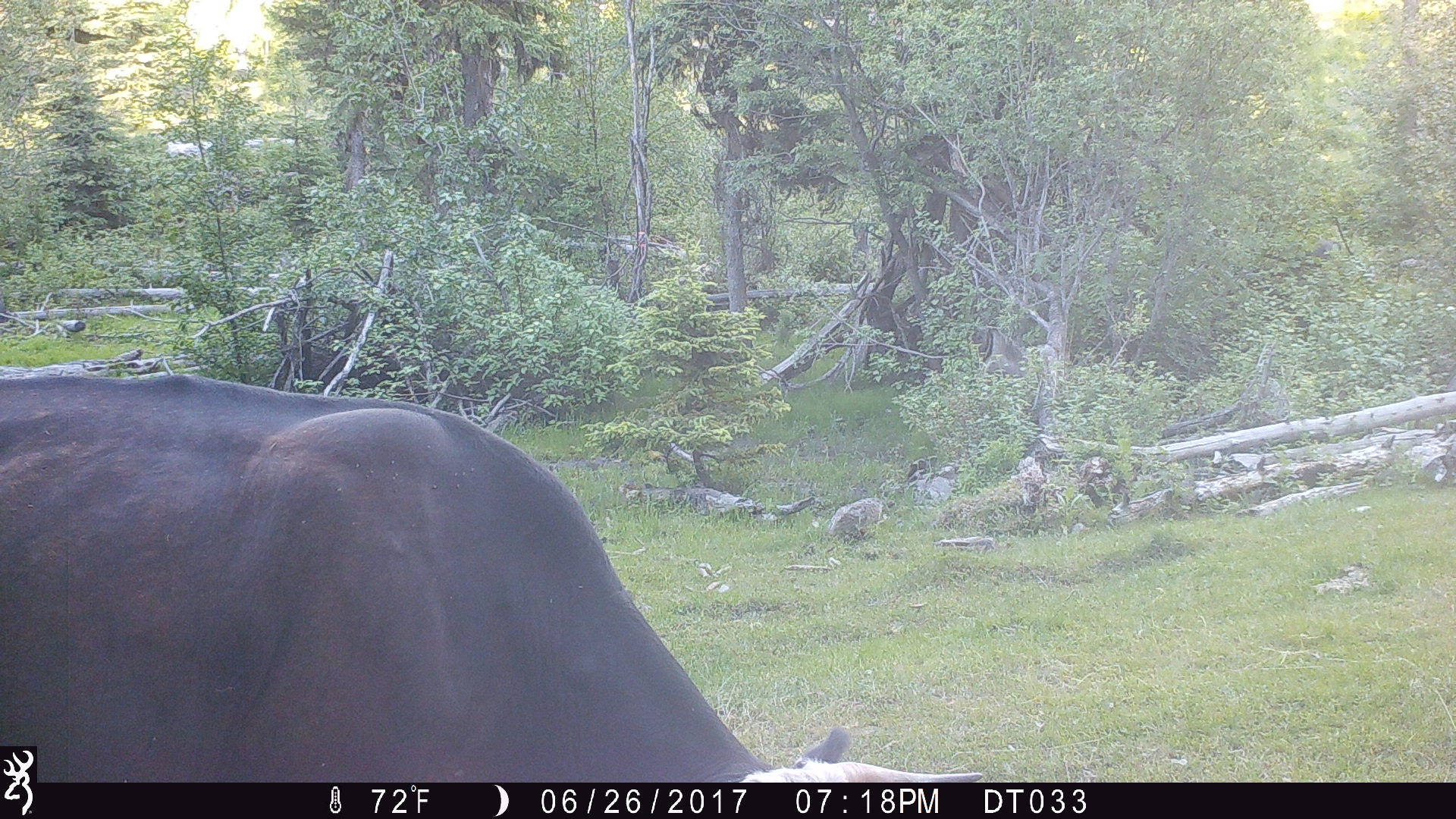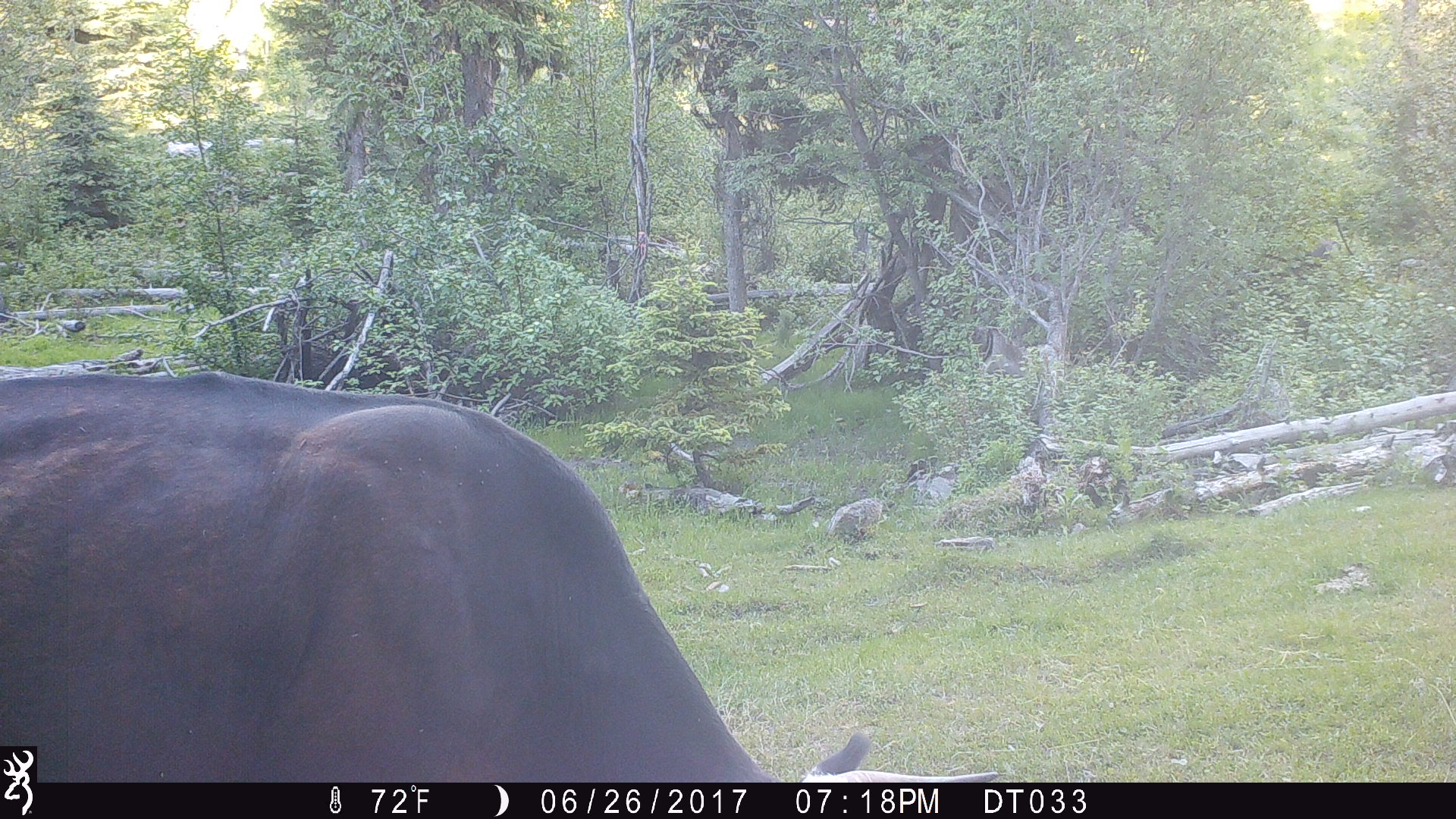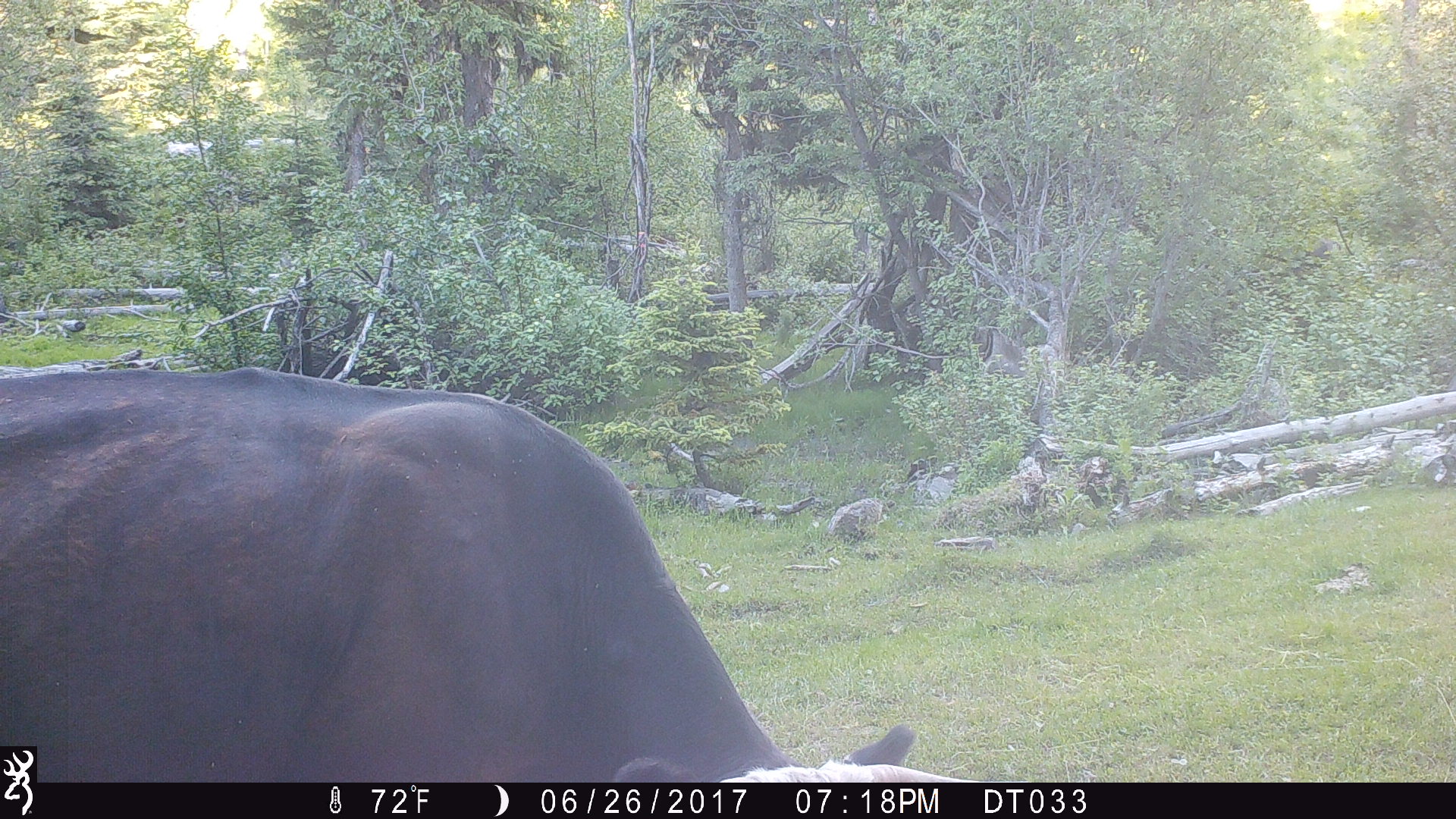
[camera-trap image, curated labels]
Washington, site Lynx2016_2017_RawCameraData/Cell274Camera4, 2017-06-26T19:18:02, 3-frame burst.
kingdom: Animalia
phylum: Chordata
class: Mammalia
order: Artiodactyla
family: Bovidae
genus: Bos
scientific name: Bos taurus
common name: domestic cattle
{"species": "domestic cattle (Bos taurus)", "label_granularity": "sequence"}